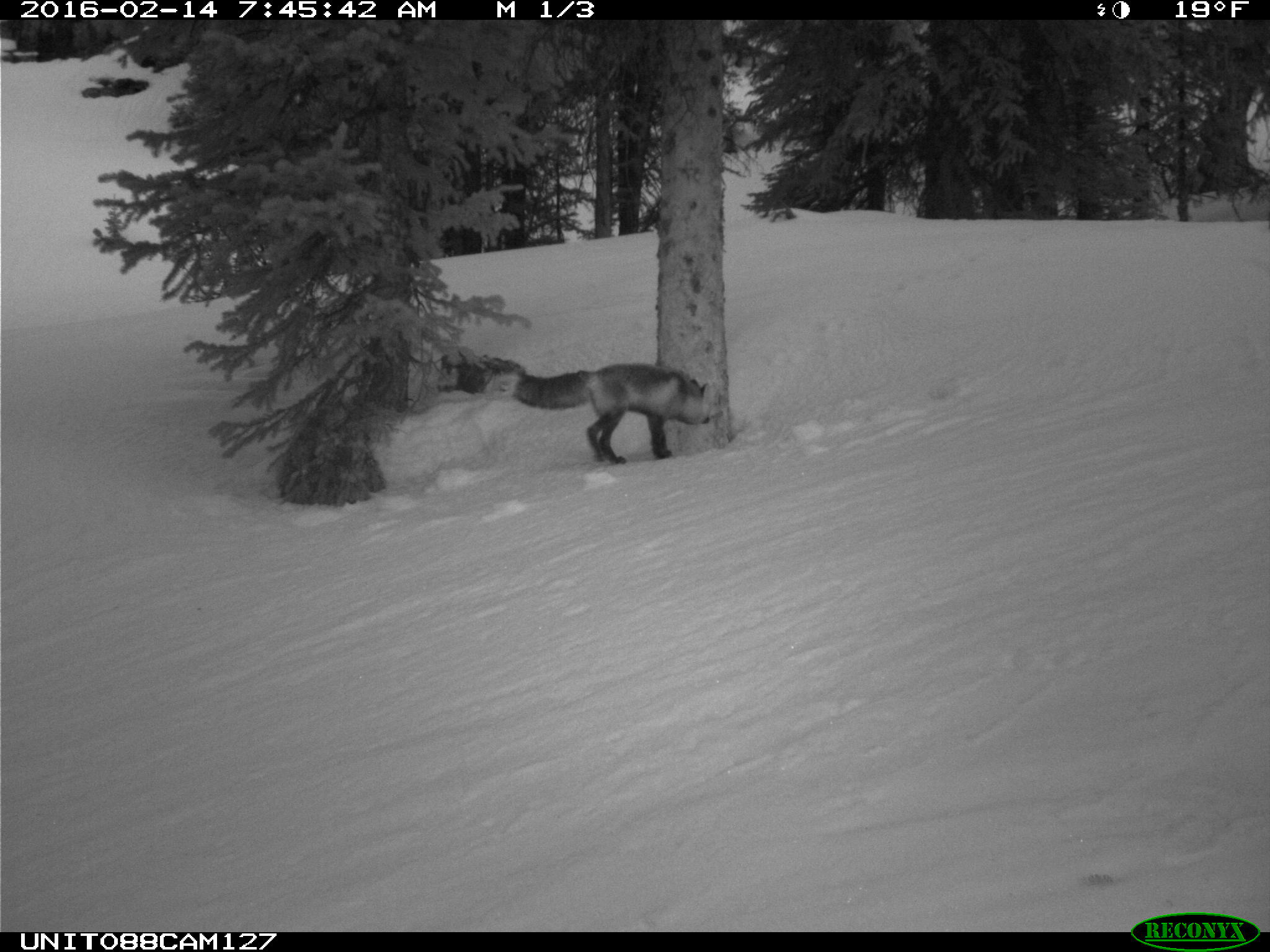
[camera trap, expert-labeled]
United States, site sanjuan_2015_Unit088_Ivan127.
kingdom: Animalia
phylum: Chordata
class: Mammalia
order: Carnivora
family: Canidae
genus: Vulpes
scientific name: Vulpes vulpes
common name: red fox